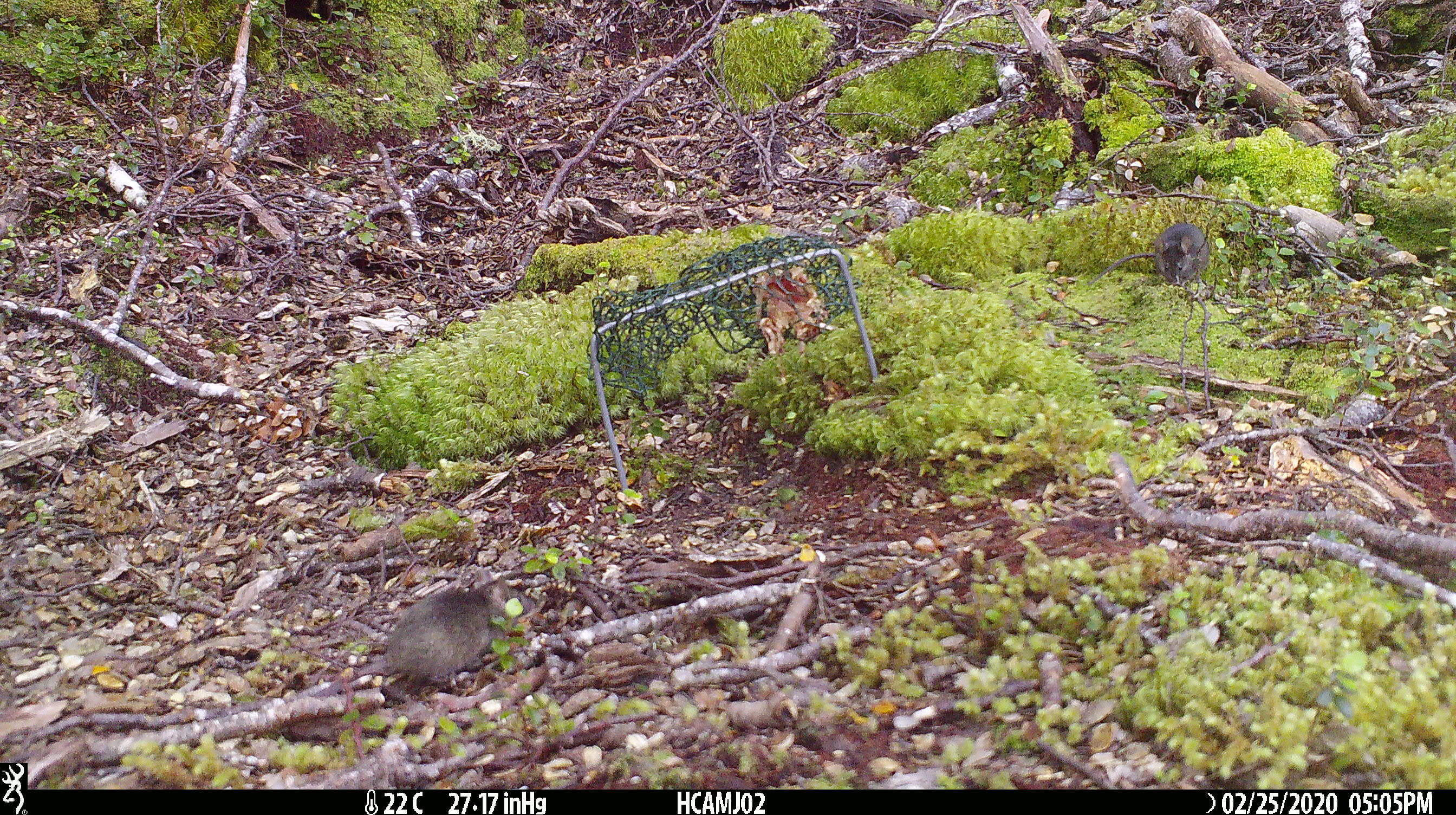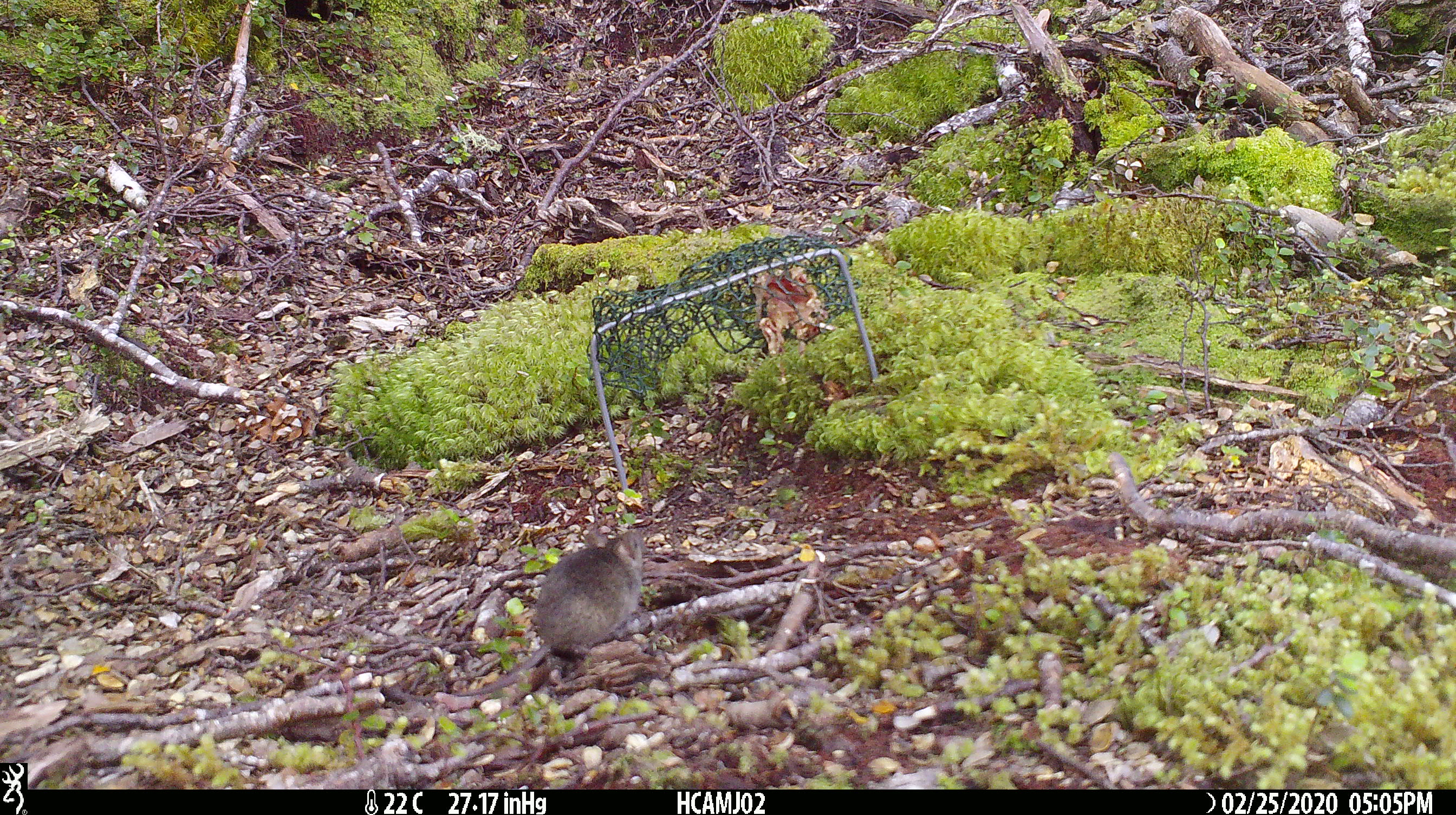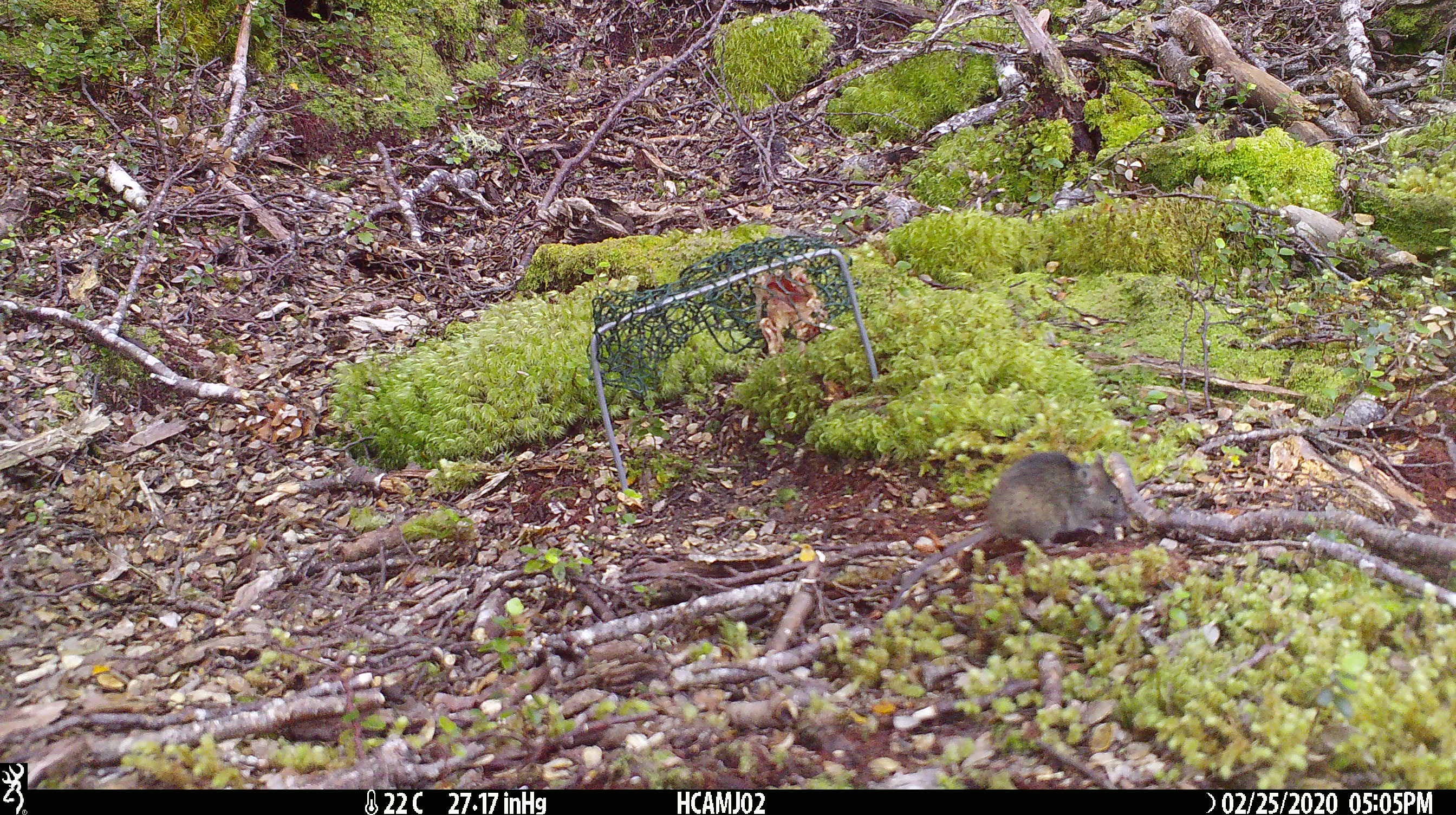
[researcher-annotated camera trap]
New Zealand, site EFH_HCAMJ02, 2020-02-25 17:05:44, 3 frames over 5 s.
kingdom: Animalia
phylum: Chordata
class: Mammalia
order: Rodentia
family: Muridae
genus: Mus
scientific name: Mus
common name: mouse